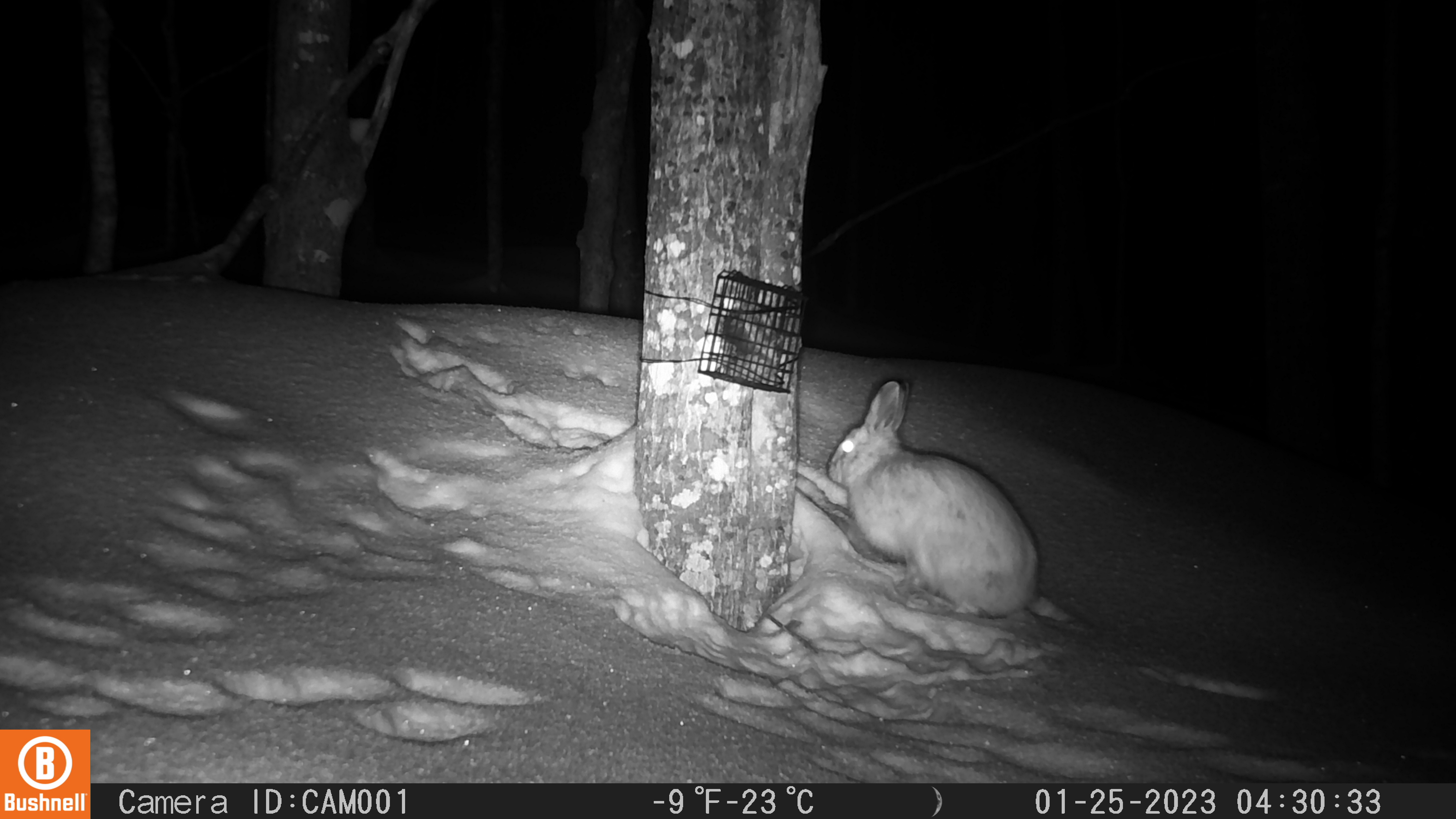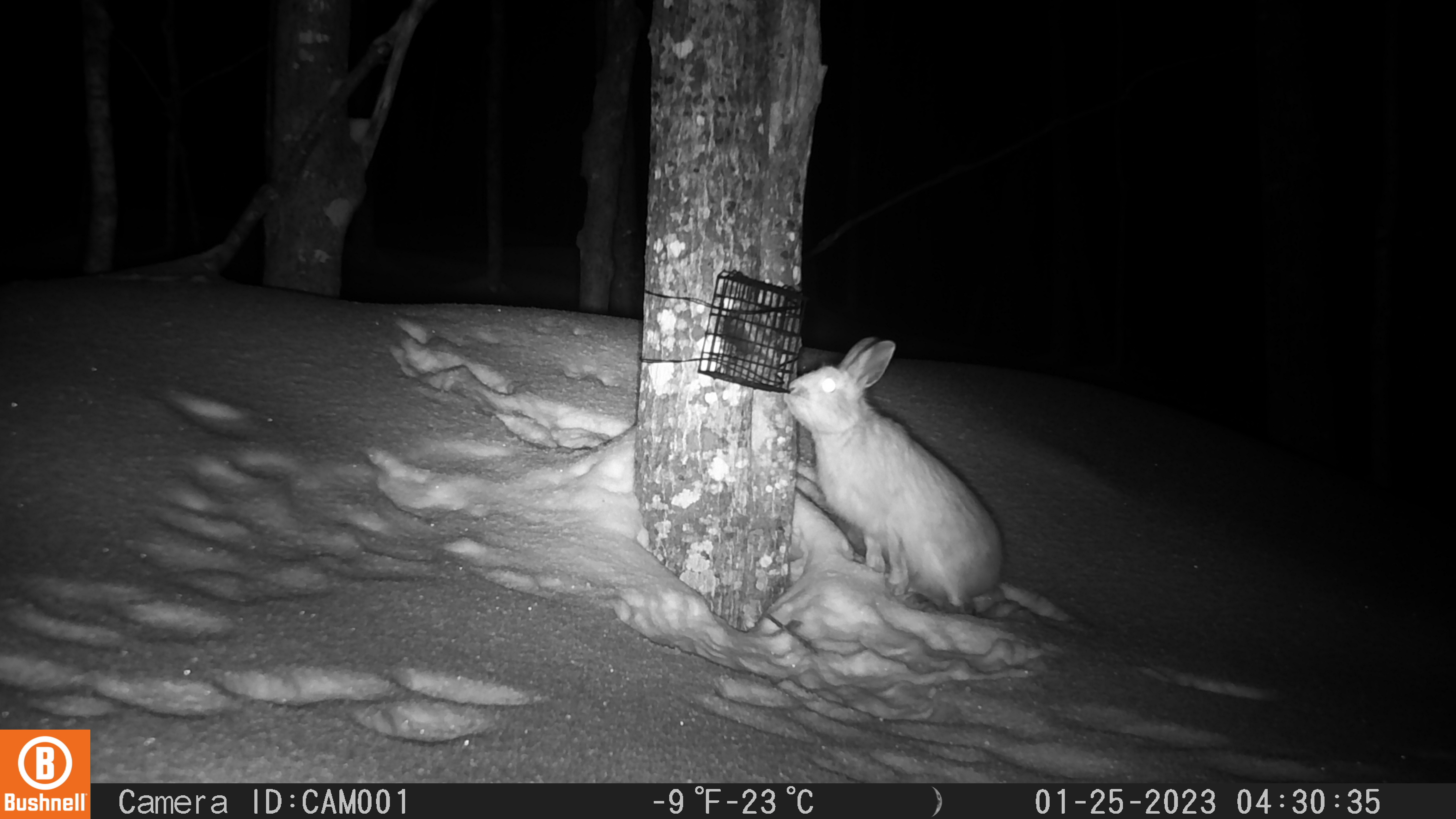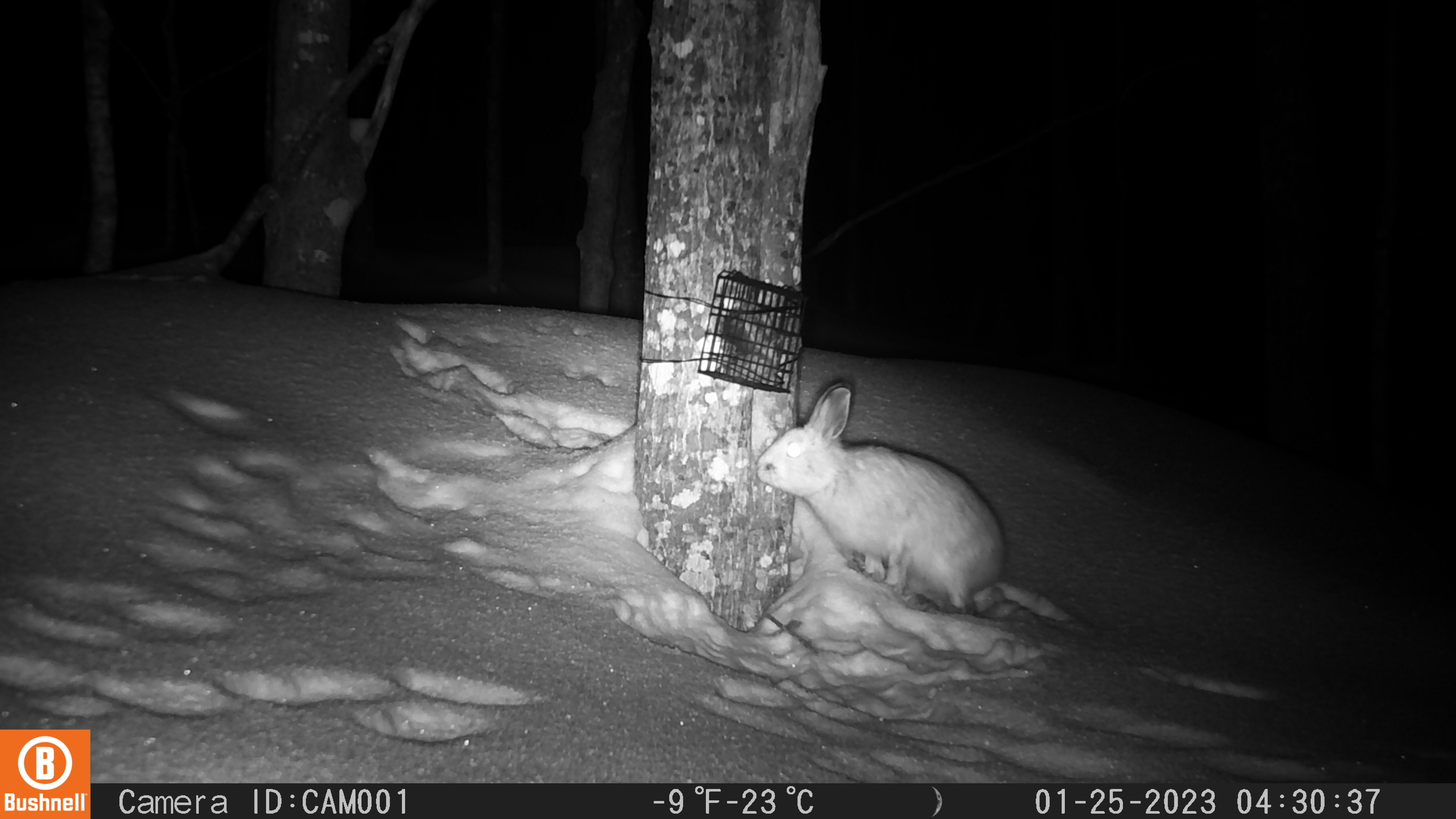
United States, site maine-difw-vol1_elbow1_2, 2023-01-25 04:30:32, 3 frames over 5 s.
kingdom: Animalia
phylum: Chordata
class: Mammalia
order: Lagomorpha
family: Leporidae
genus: Lepus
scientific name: Lepus americanus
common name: snowshoe hare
Snowshoe hare (Lepus americanus).